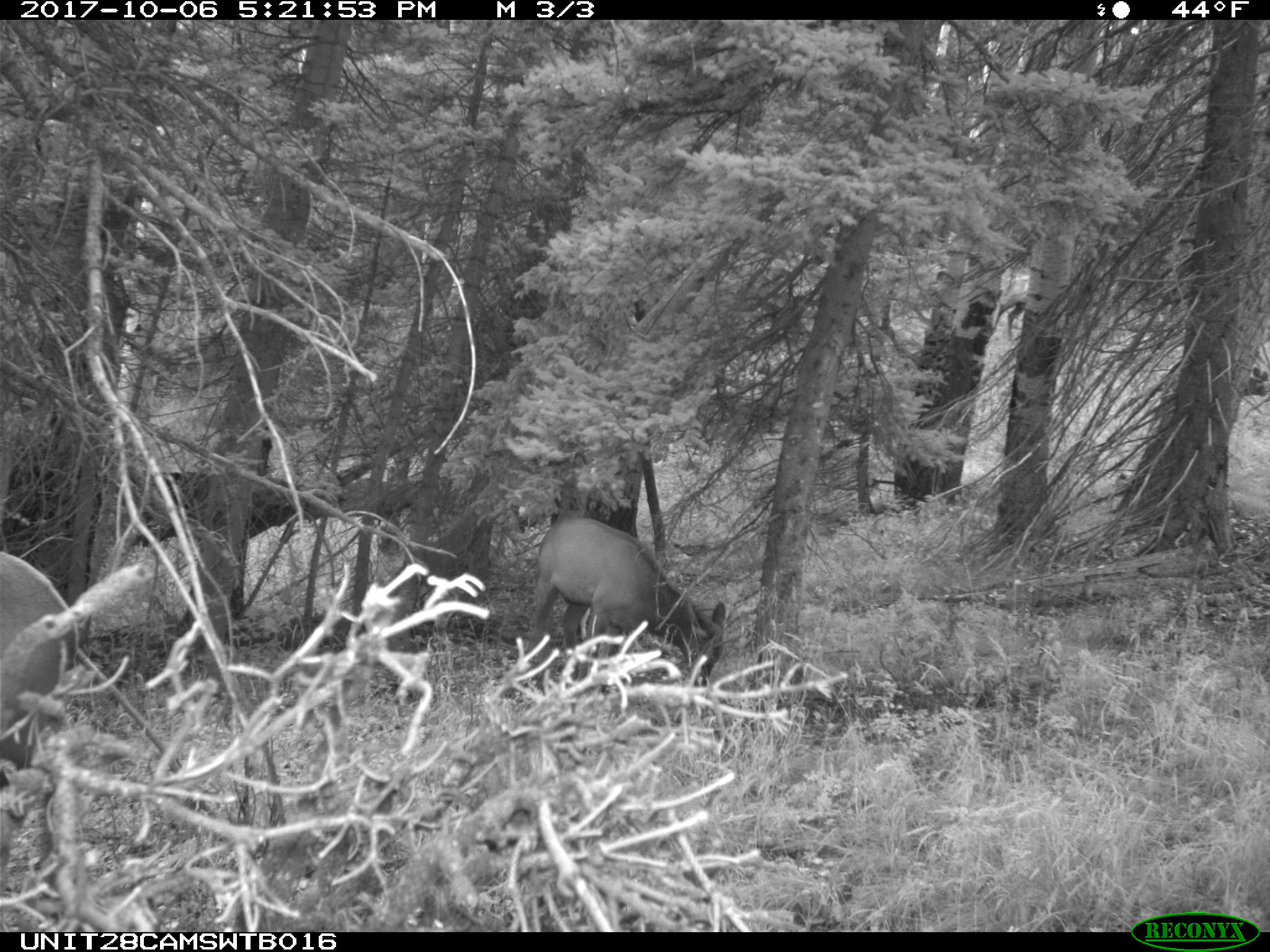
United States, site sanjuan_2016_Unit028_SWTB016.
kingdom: Animalia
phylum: Chordata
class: Mammalia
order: Artiodactyla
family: Cervidae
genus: Cervus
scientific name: Cervus elaphus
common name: red deer